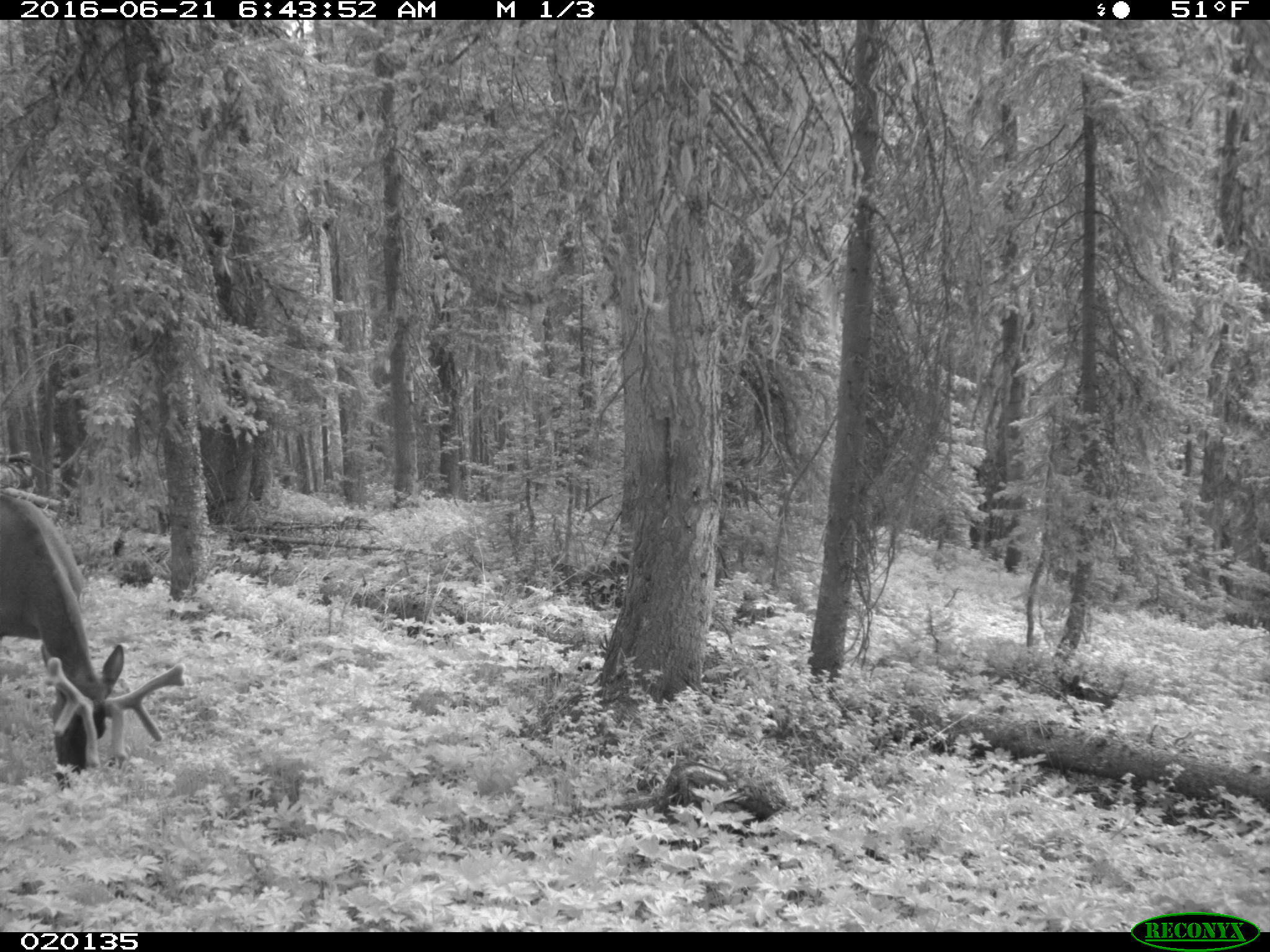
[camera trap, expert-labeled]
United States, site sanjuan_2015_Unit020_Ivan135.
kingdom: Animalia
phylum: Chordata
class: Mammalia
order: Artiodactyla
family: Cervidae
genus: Cervus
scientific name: Cervus elaphus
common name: red deer